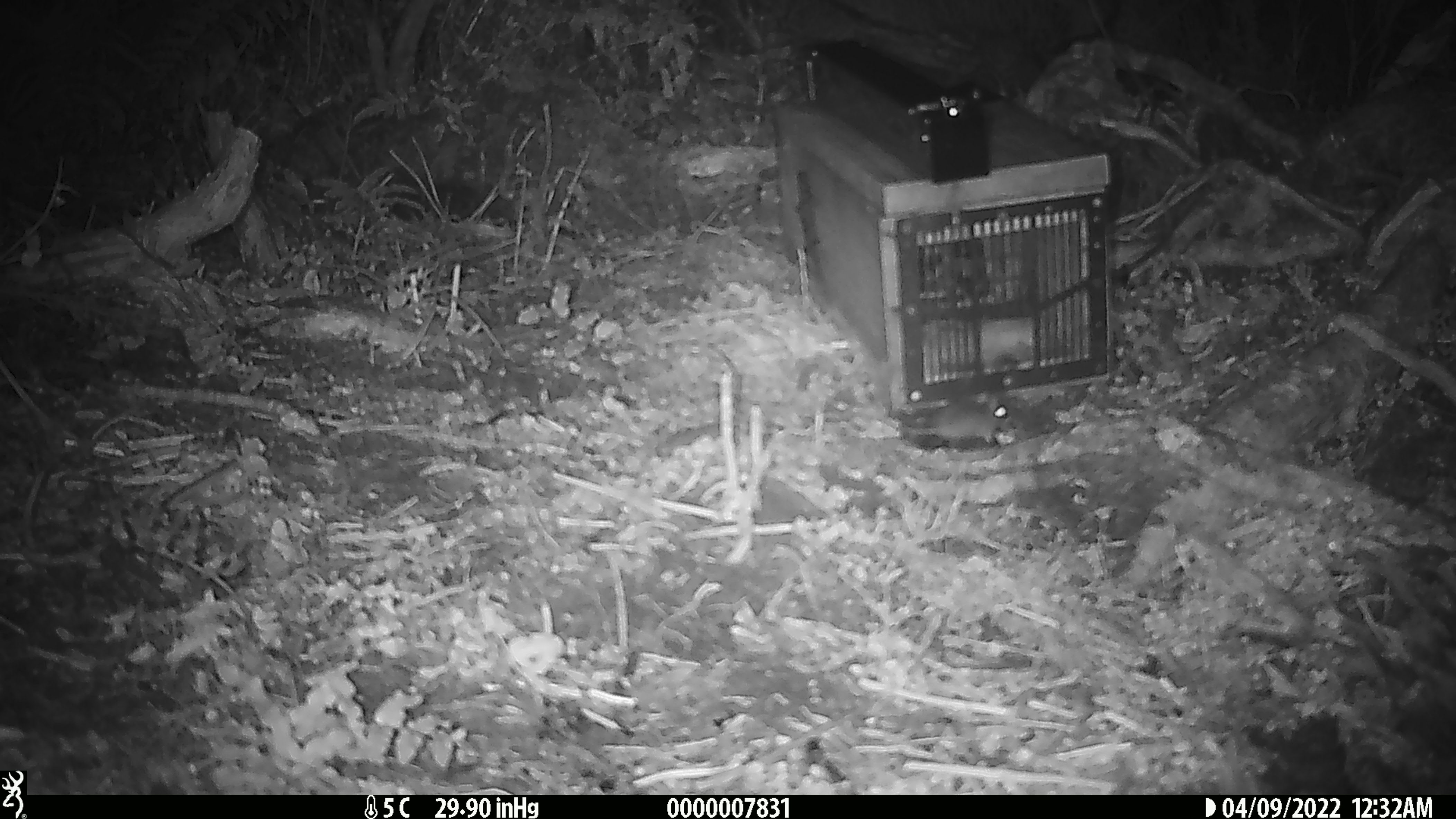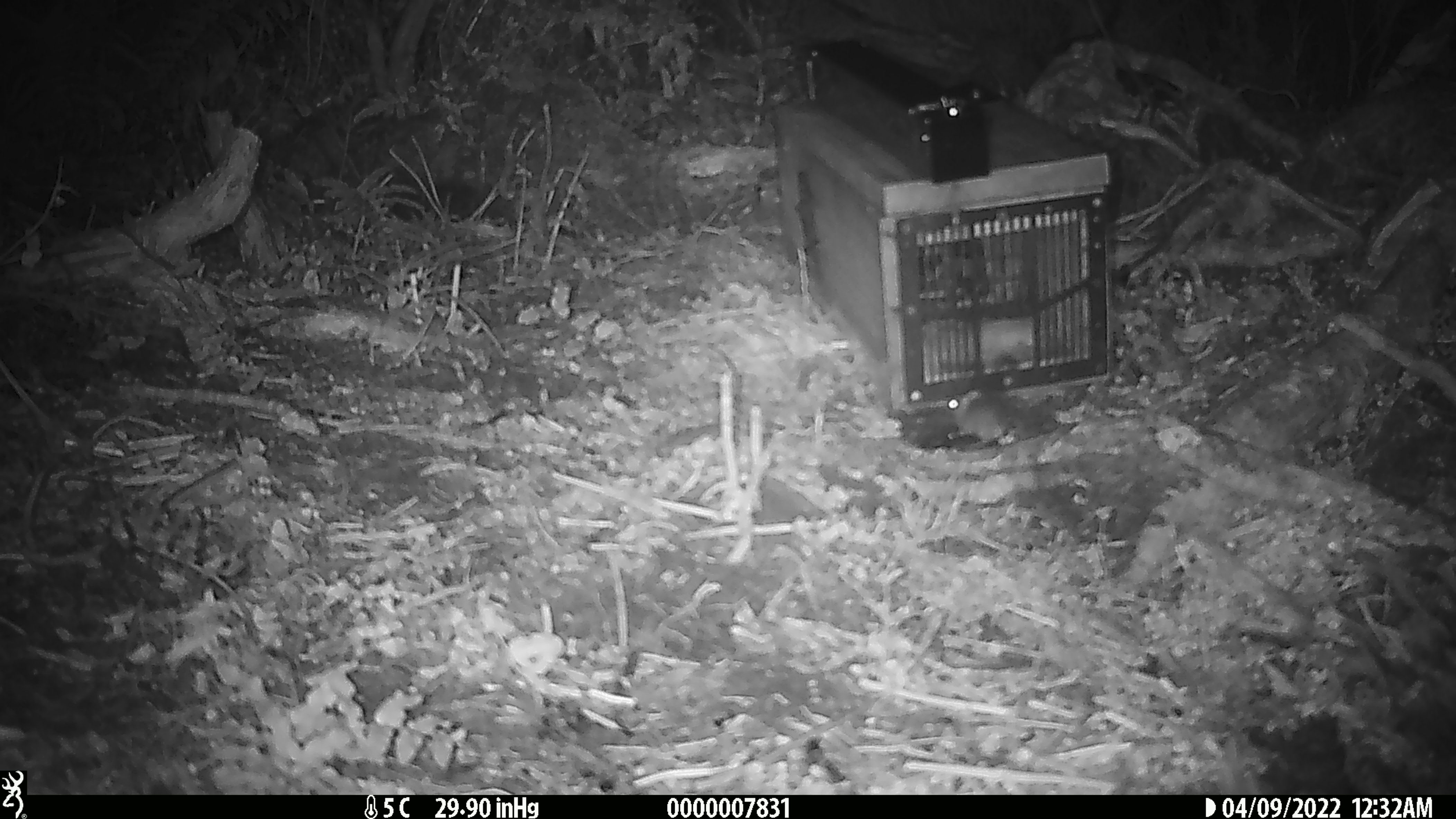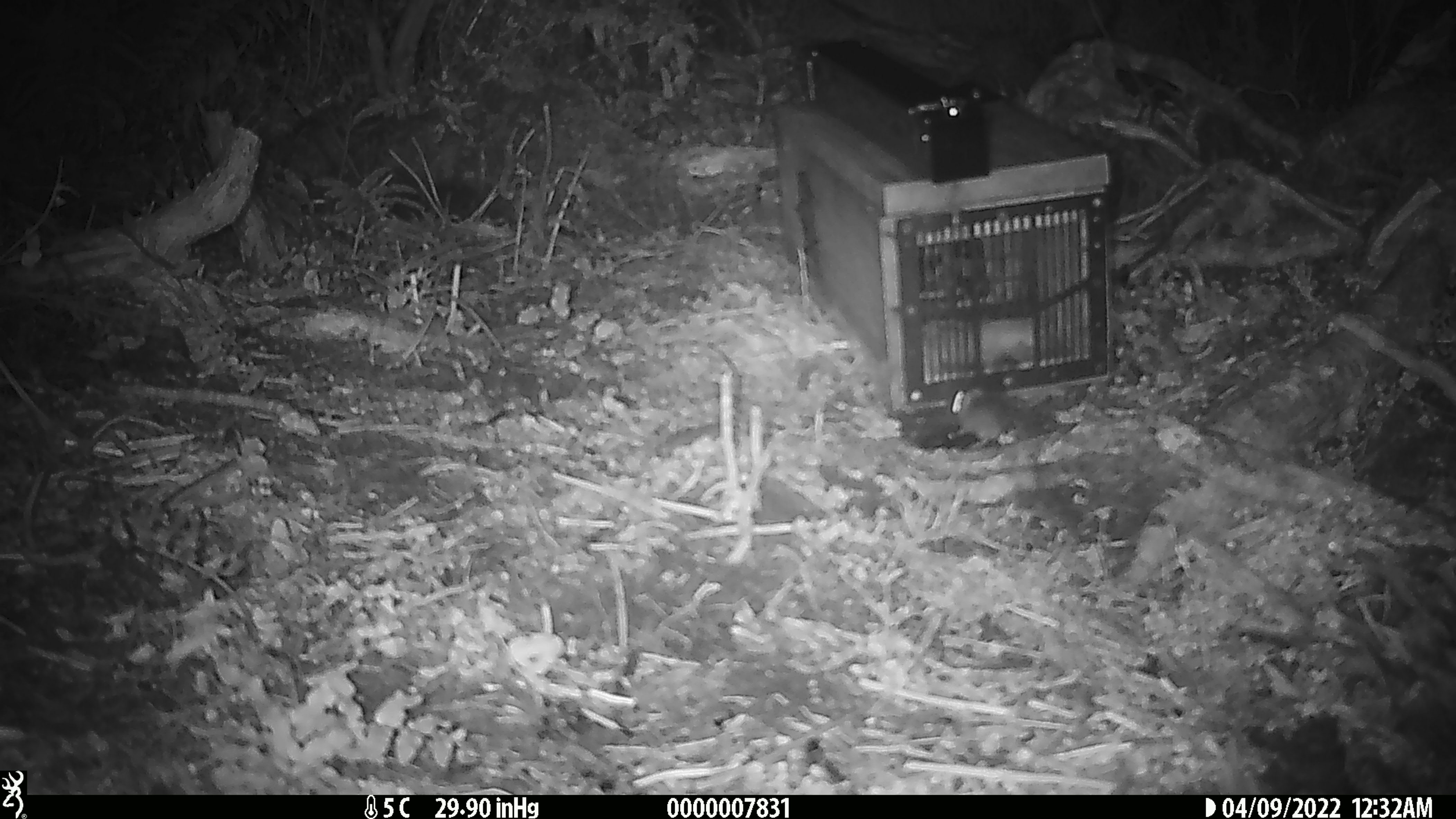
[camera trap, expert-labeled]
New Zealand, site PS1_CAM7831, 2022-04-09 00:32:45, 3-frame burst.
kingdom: Animalia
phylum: Chordata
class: Mammalia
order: Rodentia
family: Muridae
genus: Mus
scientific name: Mus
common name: mouse